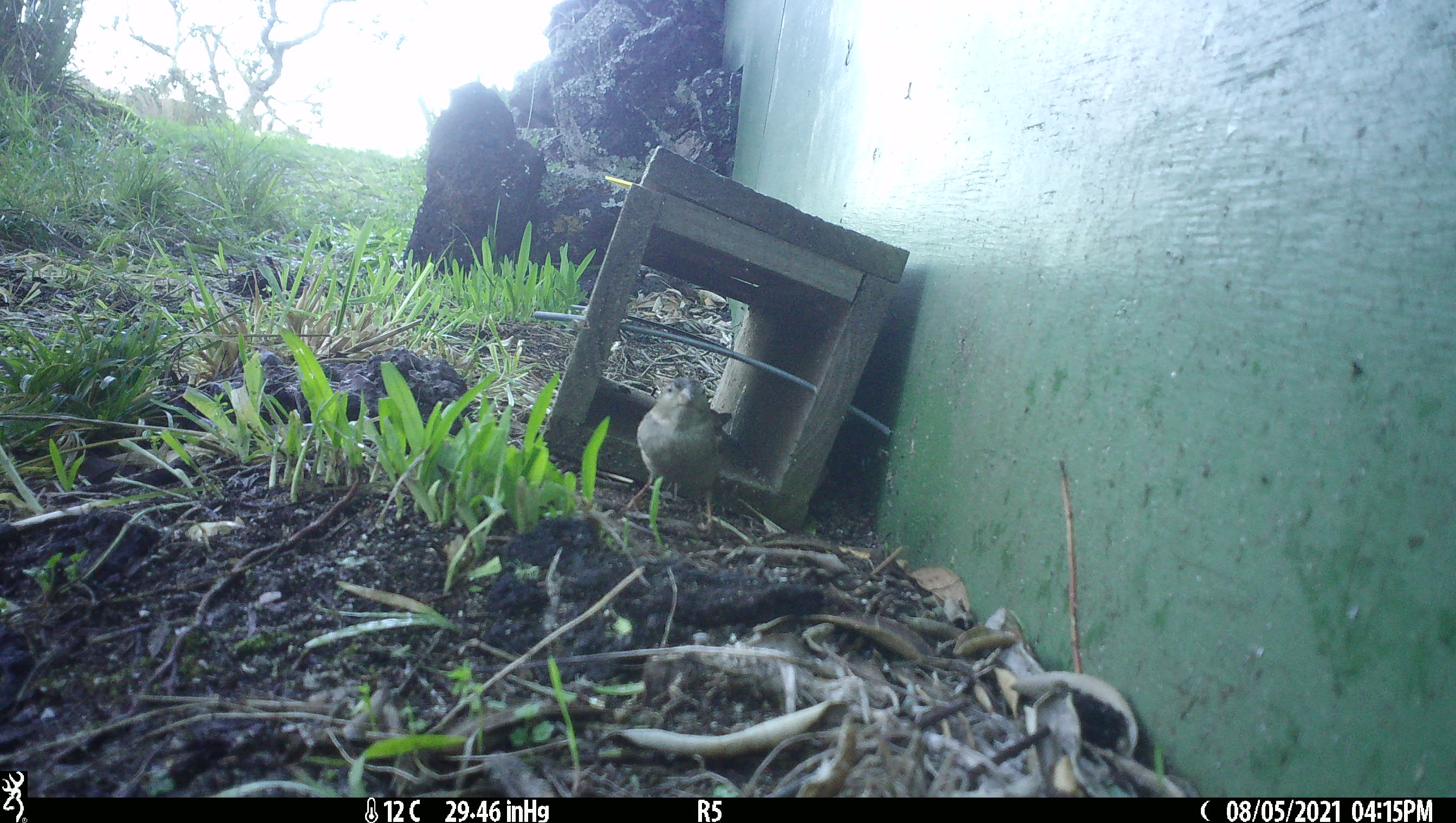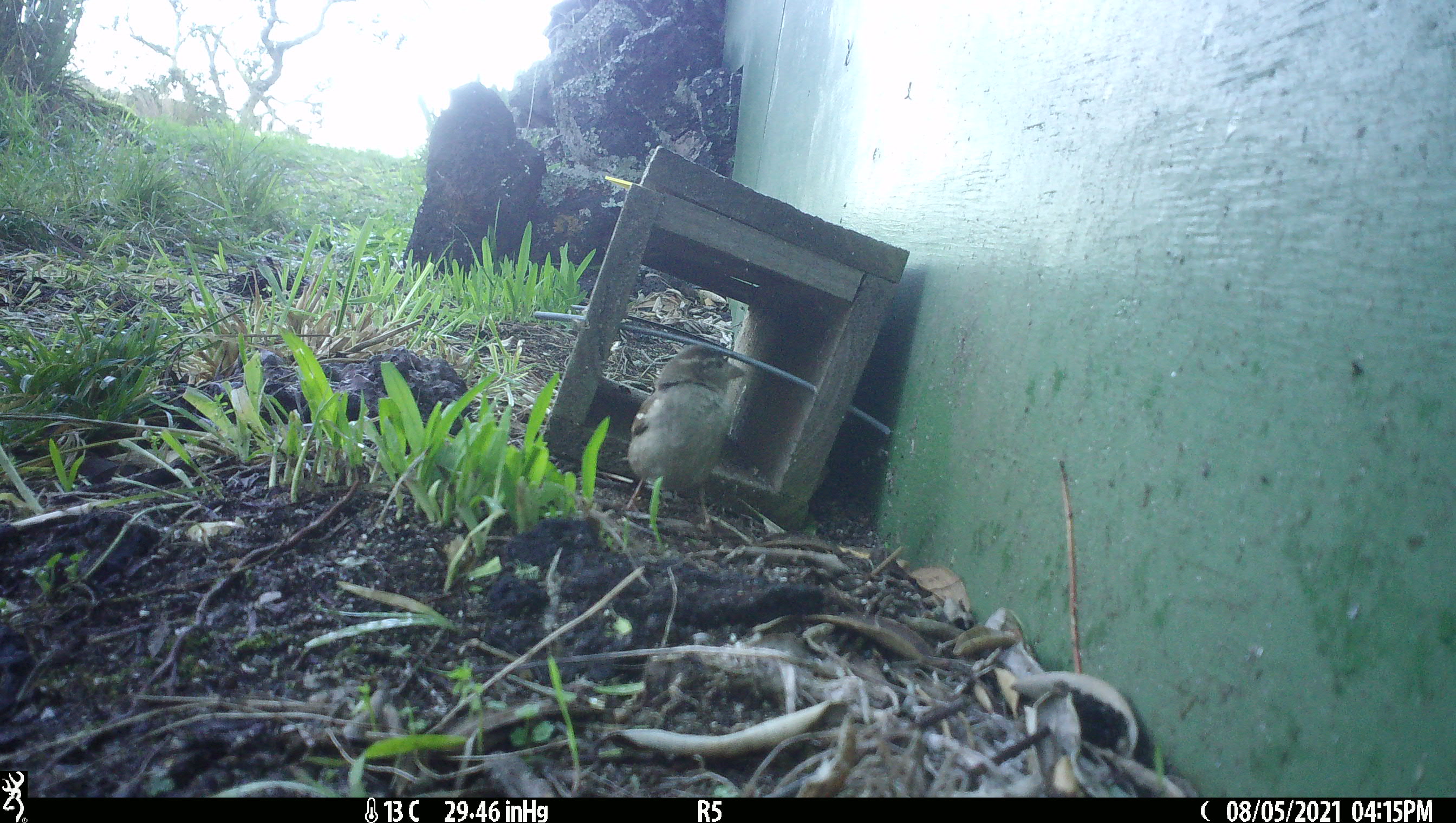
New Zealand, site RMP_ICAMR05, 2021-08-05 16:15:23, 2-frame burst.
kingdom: Animalia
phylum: Chordata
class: Aves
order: Passeriformes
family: Passeridae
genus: Passer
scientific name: Passer domesticus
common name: house sparrow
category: sparrow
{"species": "sparrow (house sparrow) (Passer domesticus)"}